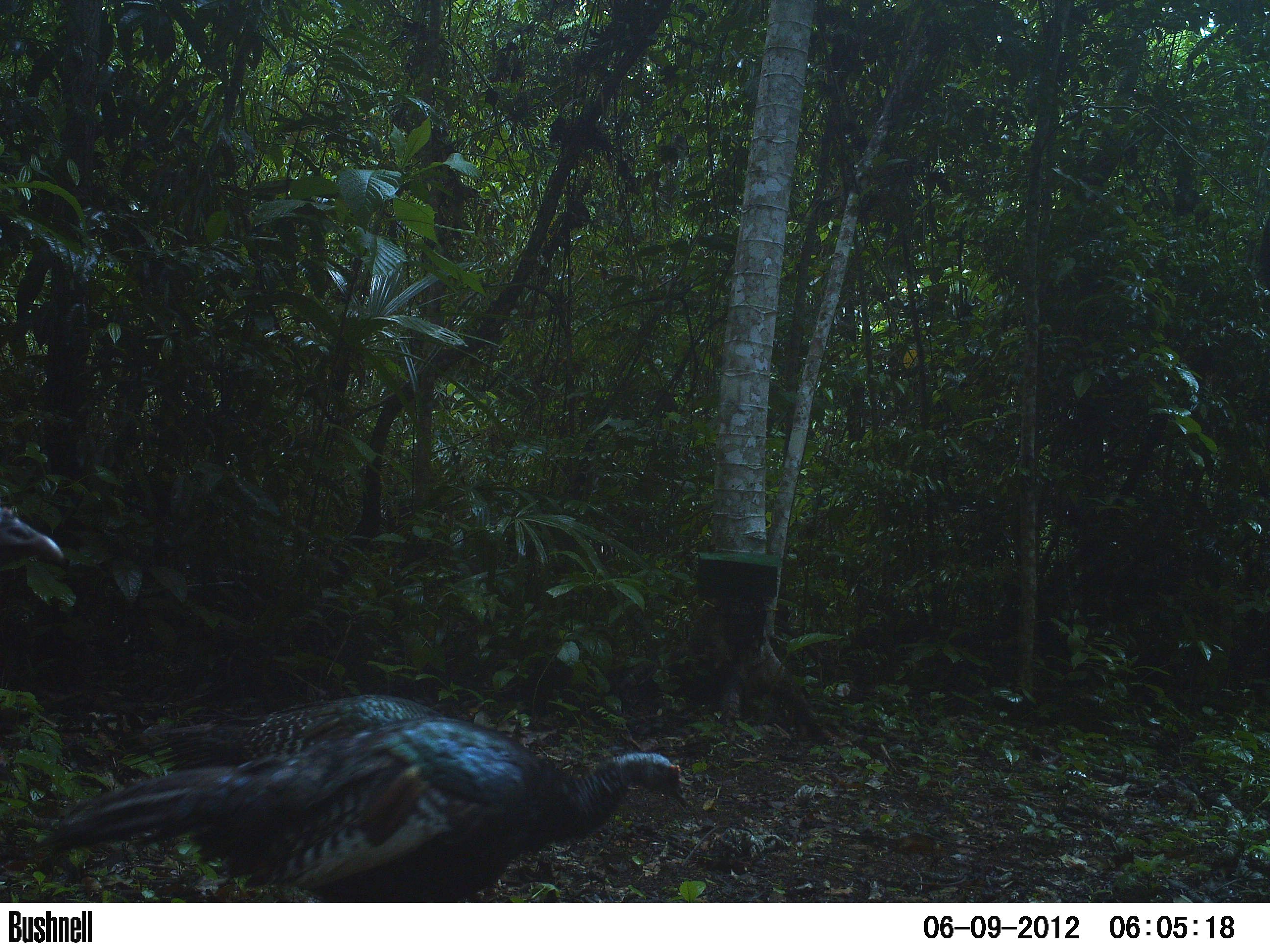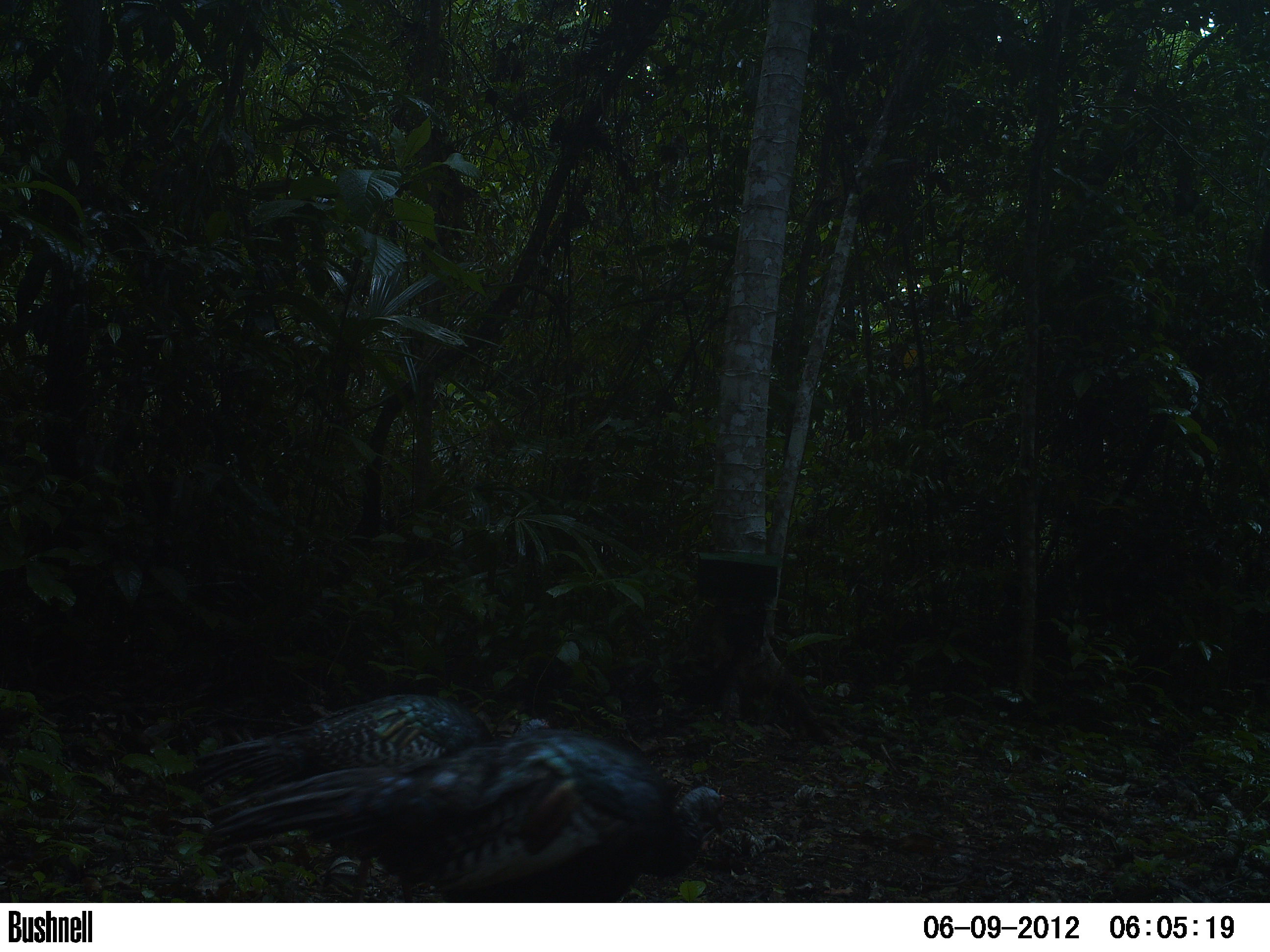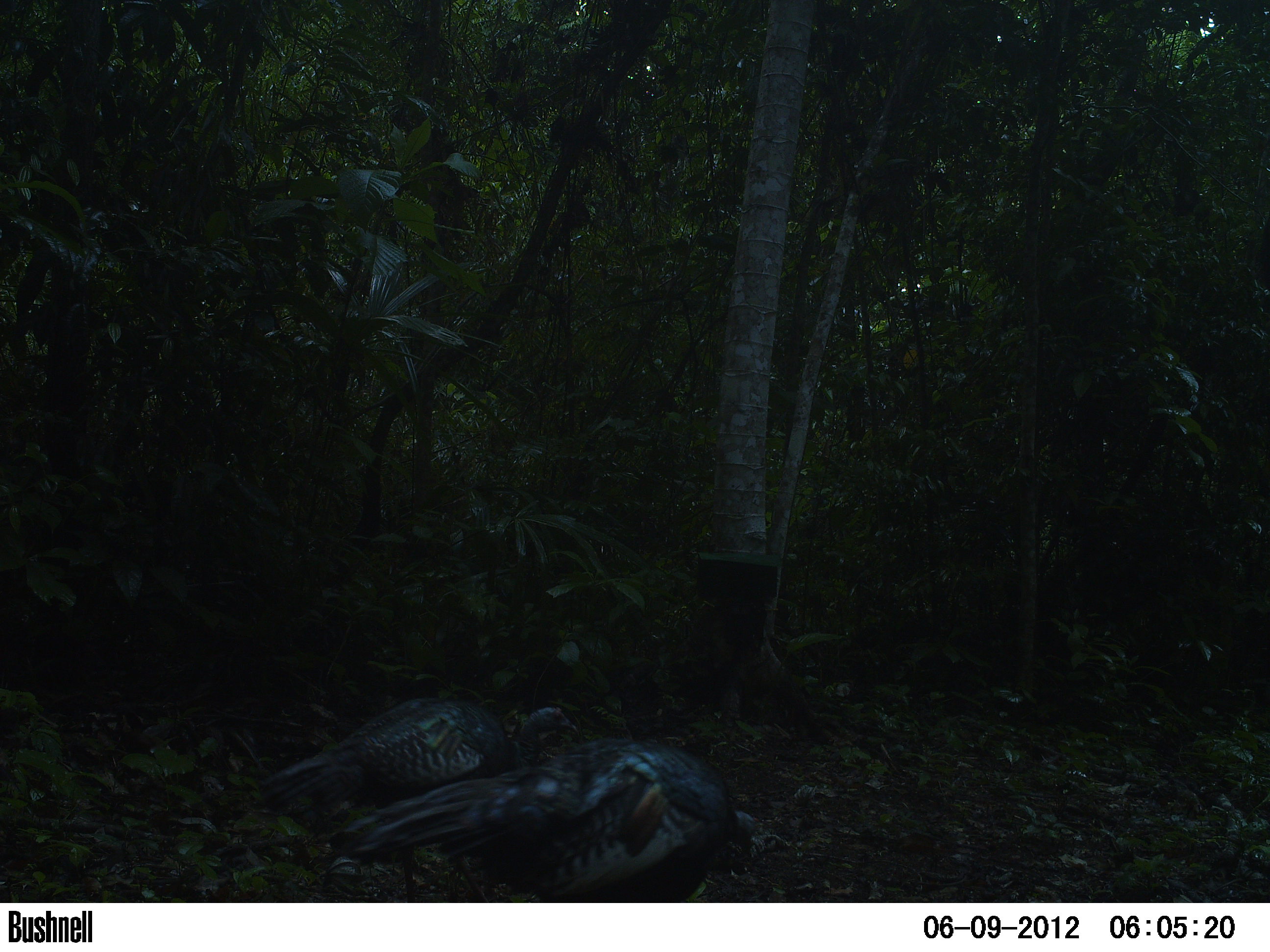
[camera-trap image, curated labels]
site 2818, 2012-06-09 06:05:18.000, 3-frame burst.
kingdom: Animalia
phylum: Chordata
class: Aves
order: Galliformes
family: Phasianidae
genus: Meleagris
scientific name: Meleagris ocellata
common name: ocellated turkey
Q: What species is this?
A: Meleagris ocellata (ocellated turkey).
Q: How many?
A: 5.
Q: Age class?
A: Adult.